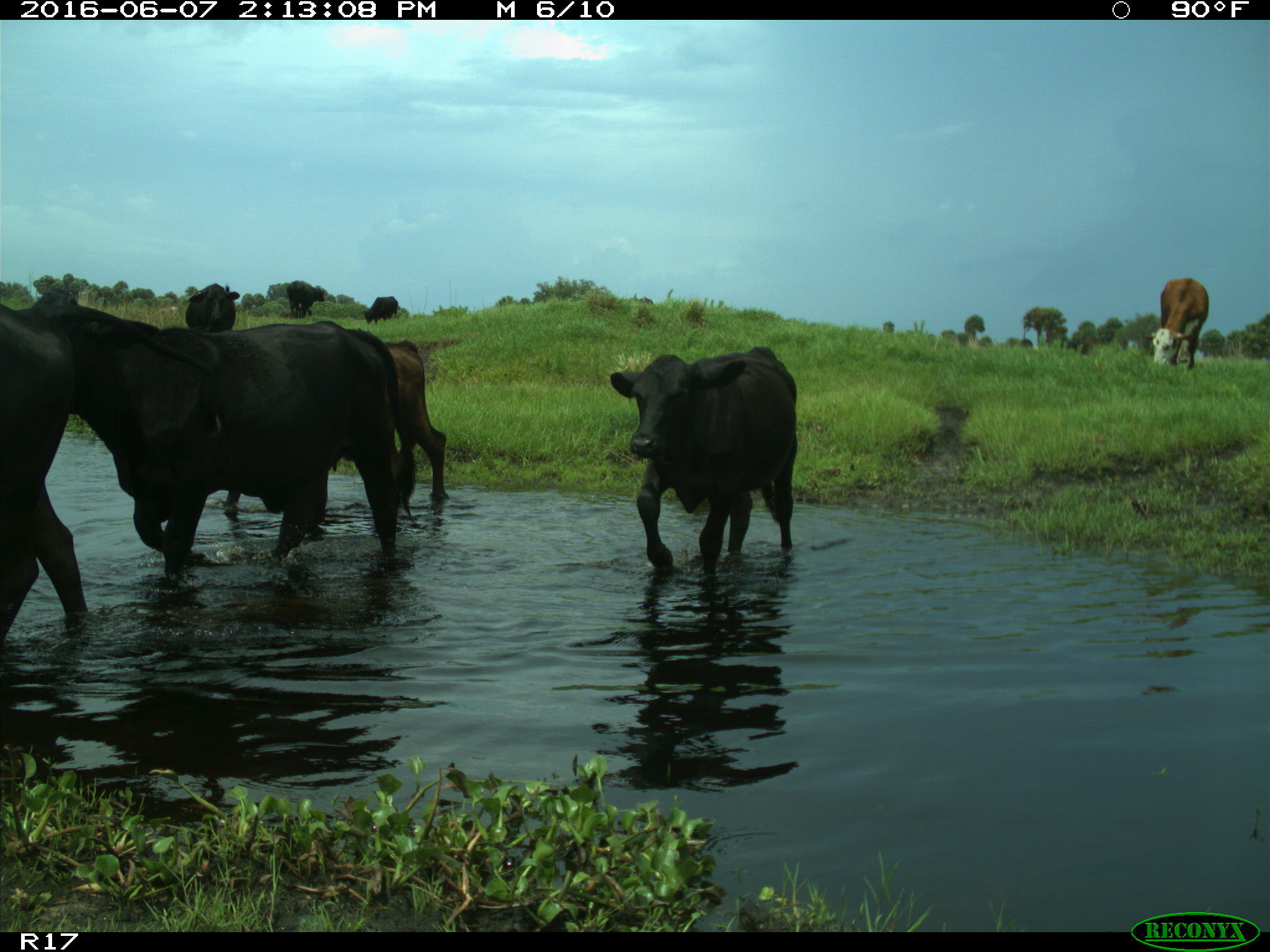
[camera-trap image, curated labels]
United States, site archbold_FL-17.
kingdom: Animalia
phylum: Chordata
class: Mammalia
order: Artiodactyla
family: Bovidae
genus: Bos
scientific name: Bos taurus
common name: domestic cow